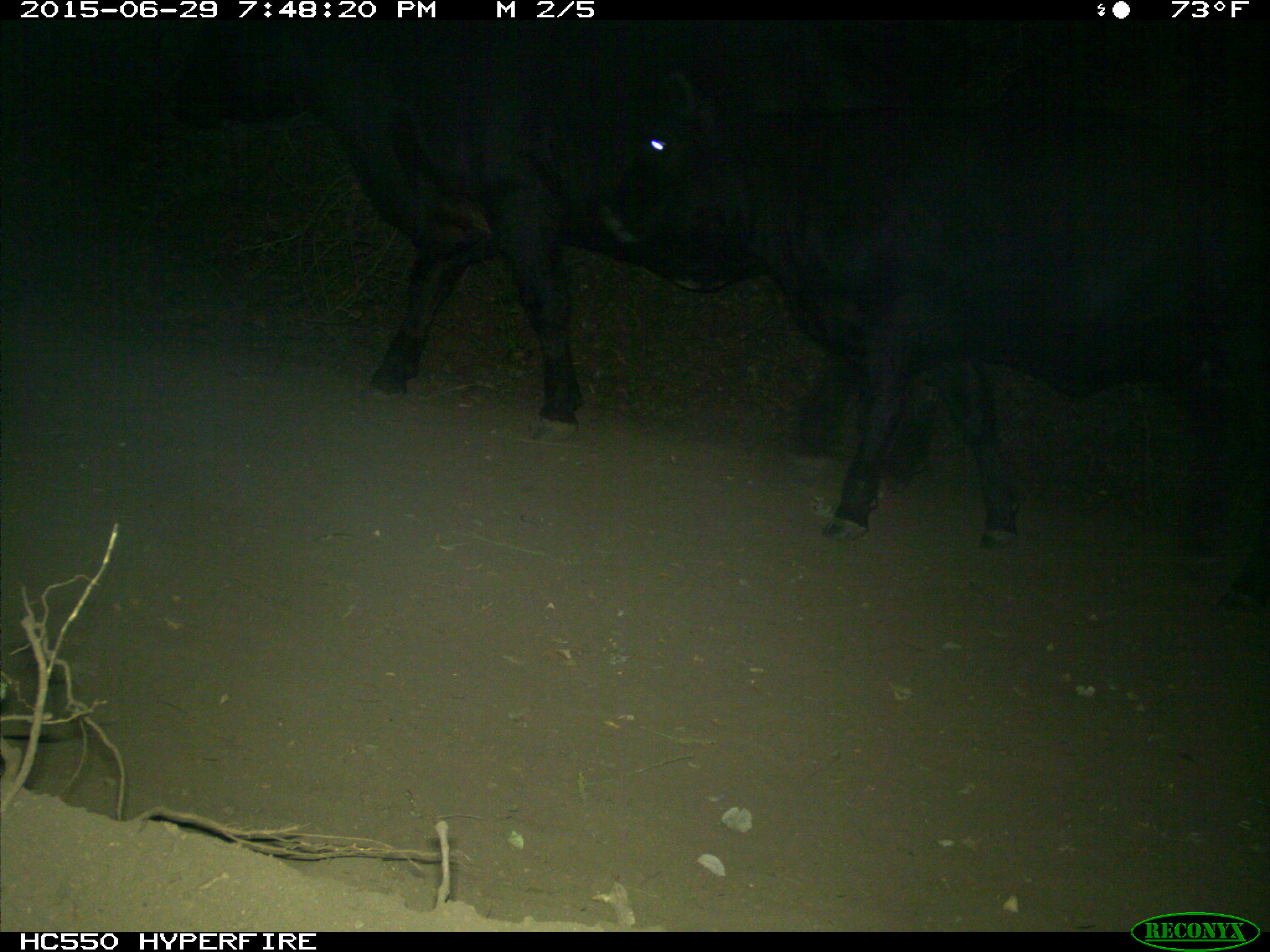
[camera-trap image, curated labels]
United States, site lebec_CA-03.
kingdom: Animalia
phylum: Chordata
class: Mammalia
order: Artiodactyla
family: Bovidae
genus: Bos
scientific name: Bos taurus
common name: domestic cow